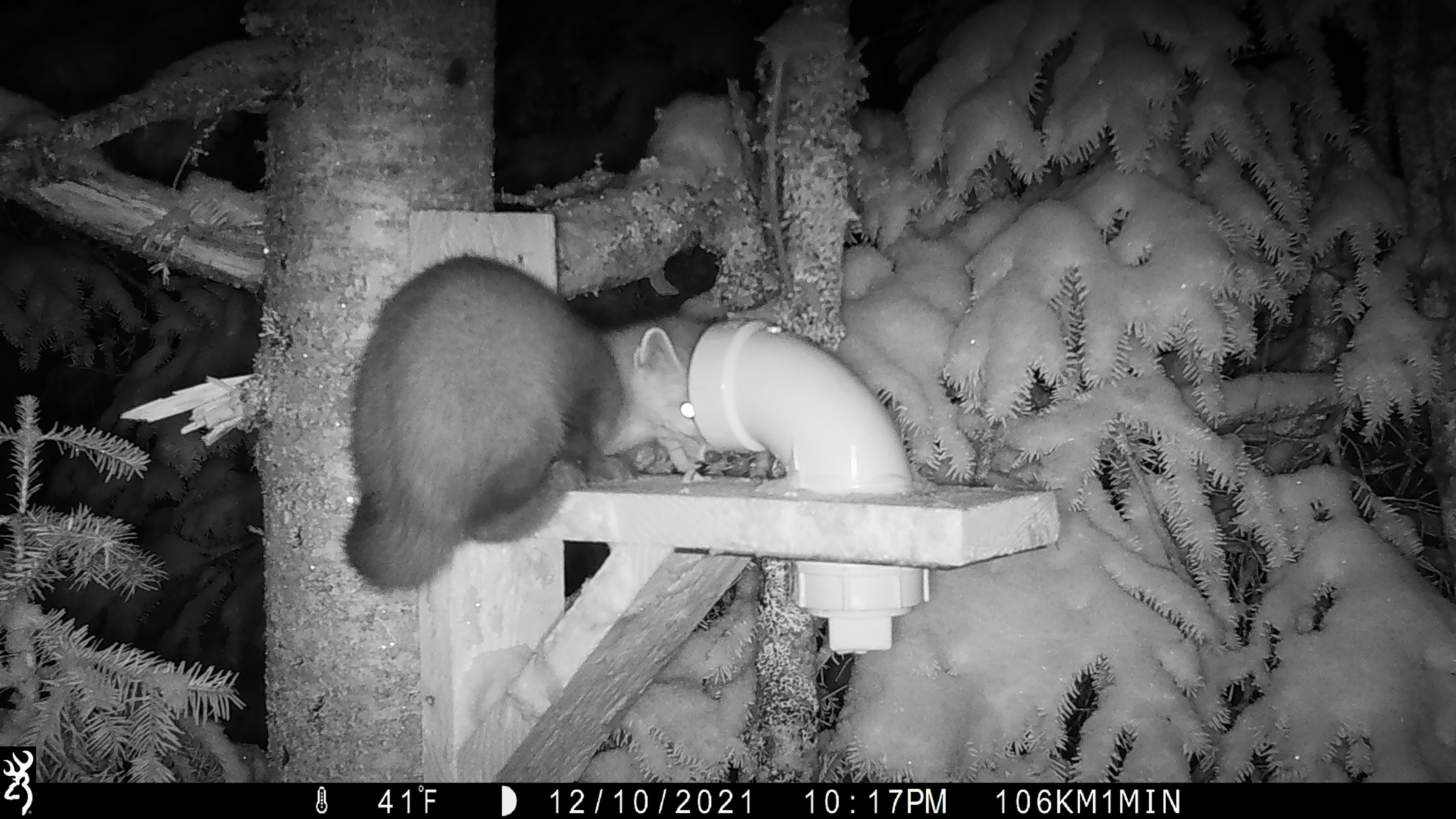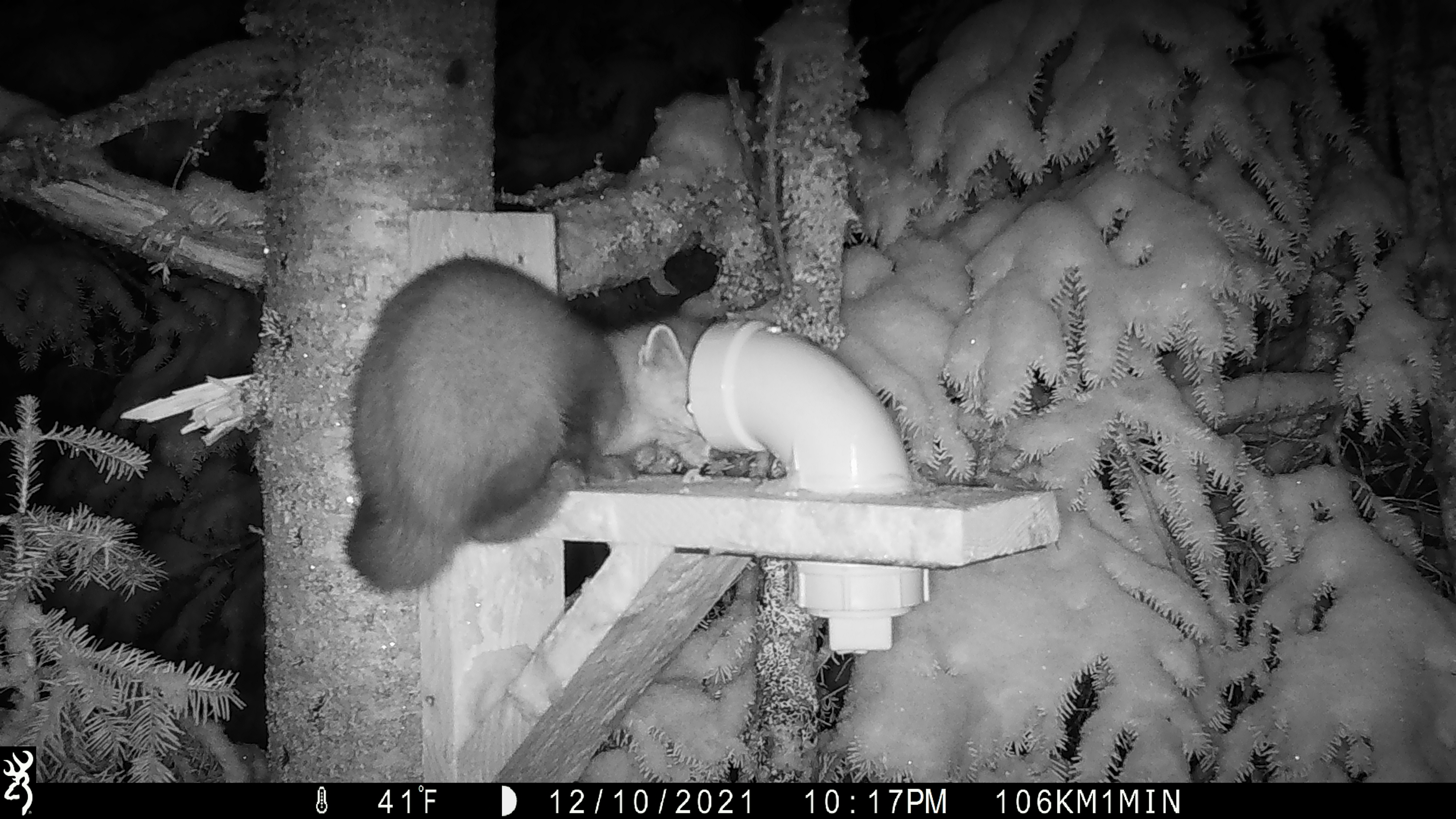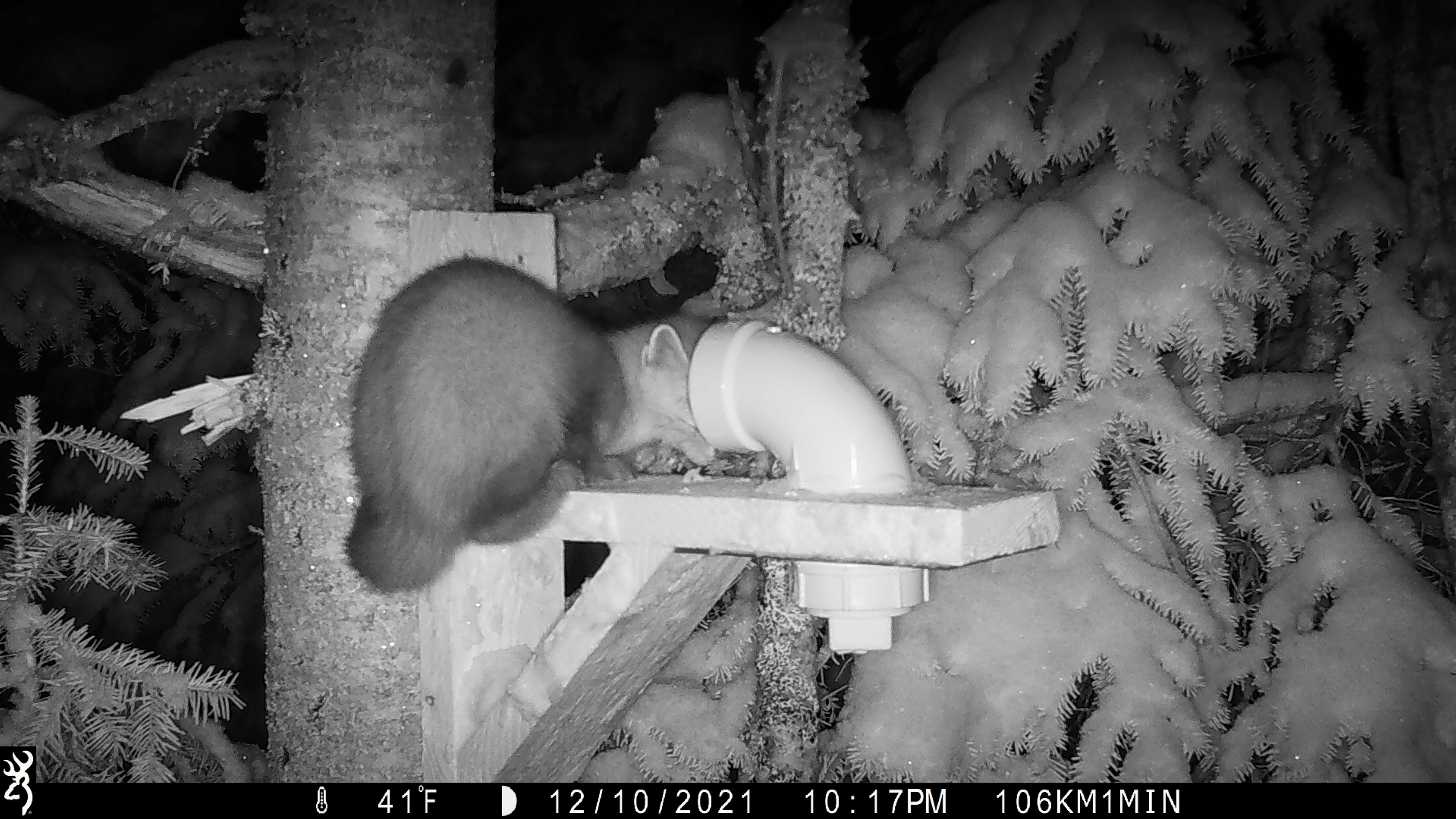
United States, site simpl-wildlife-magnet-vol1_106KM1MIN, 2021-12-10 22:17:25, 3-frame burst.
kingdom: Animalia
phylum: Chordata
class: Mammalia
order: Carnivora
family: Mustelidae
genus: Martes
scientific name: Martes americana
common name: american marten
American marten (Martes americana).